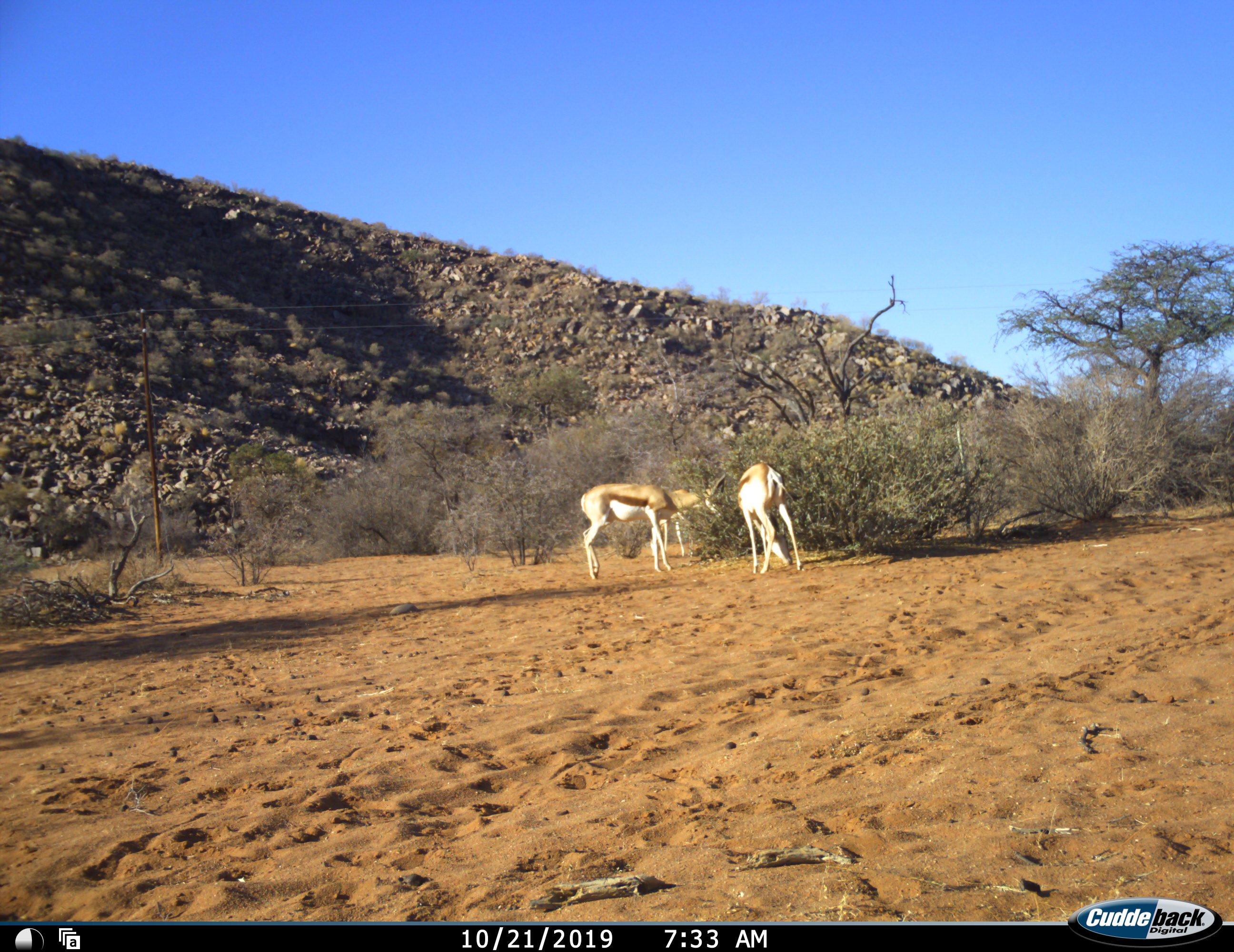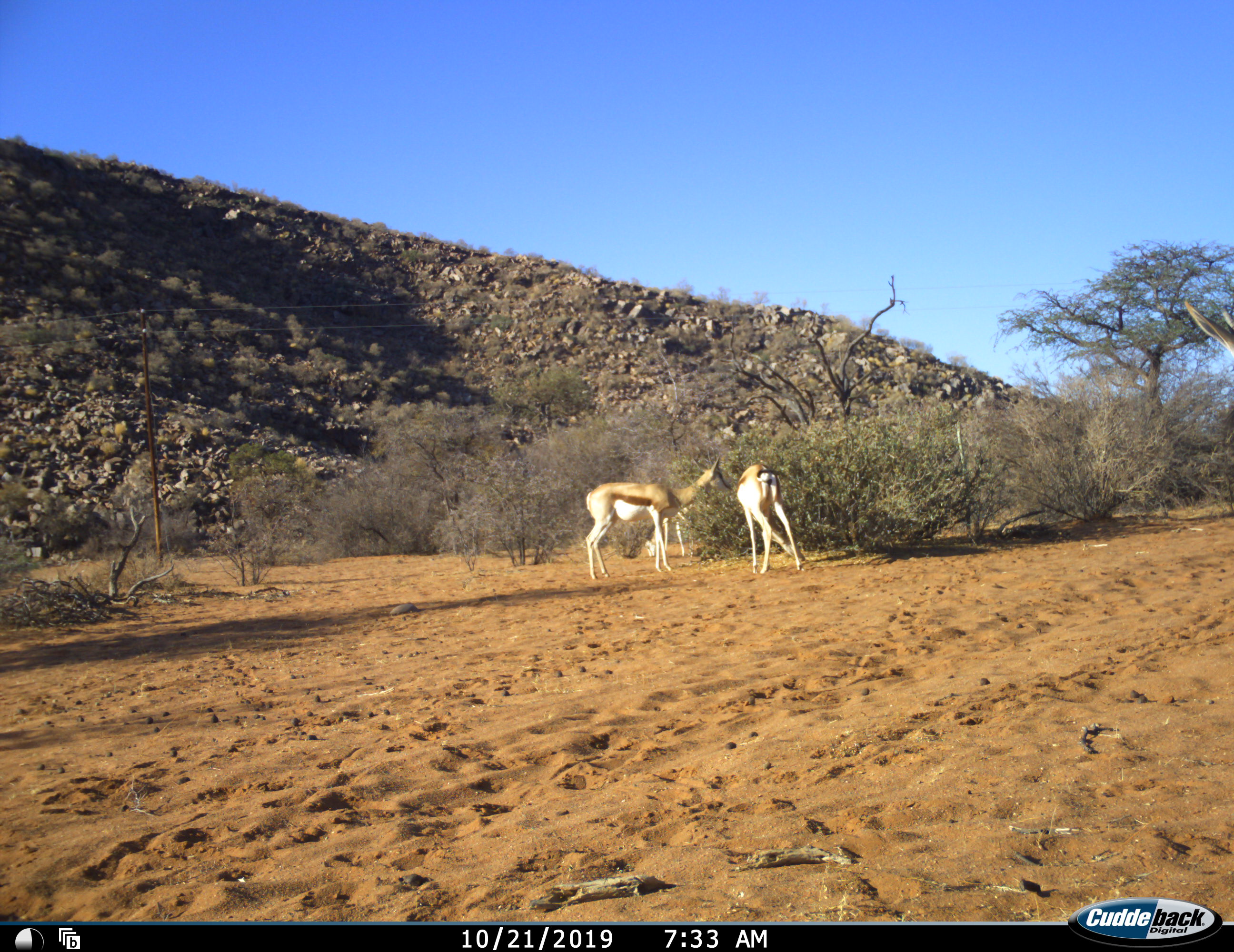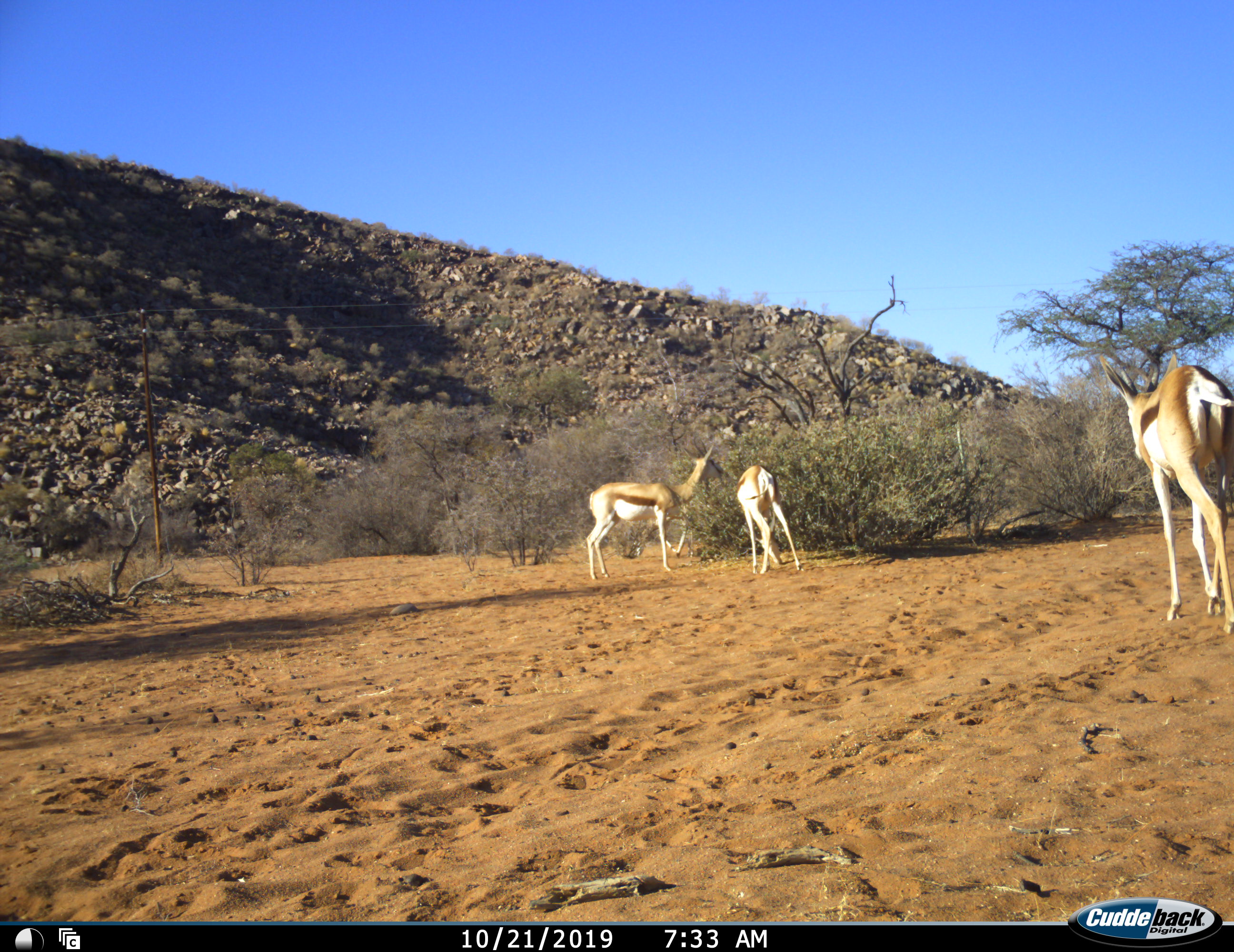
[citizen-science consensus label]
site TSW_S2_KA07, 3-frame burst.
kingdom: Animalia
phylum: Chordata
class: Mammalia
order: Artiodactyla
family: Bovidae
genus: Antidorcas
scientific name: Antidorcas marsupialis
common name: springbok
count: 3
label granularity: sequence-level